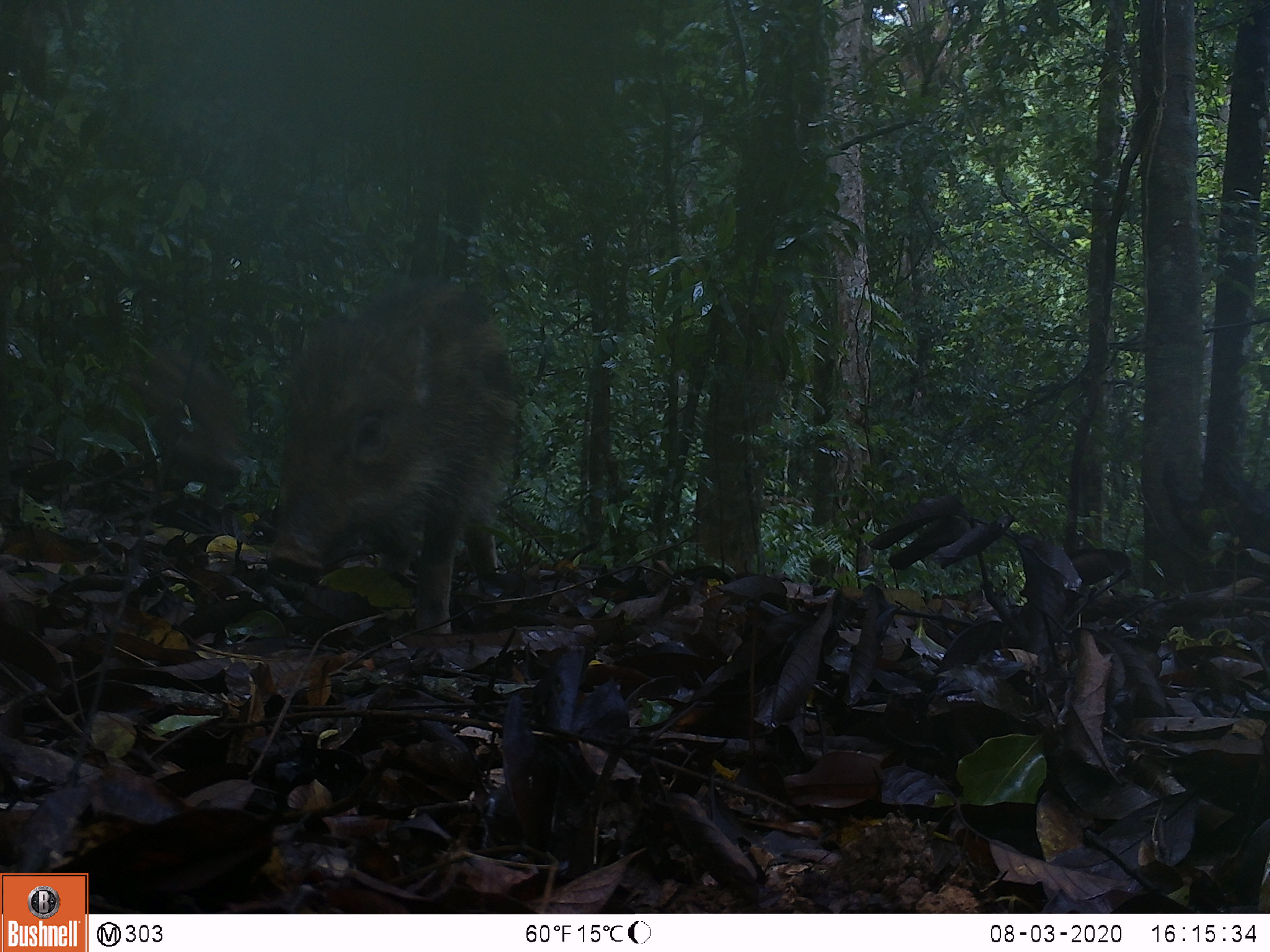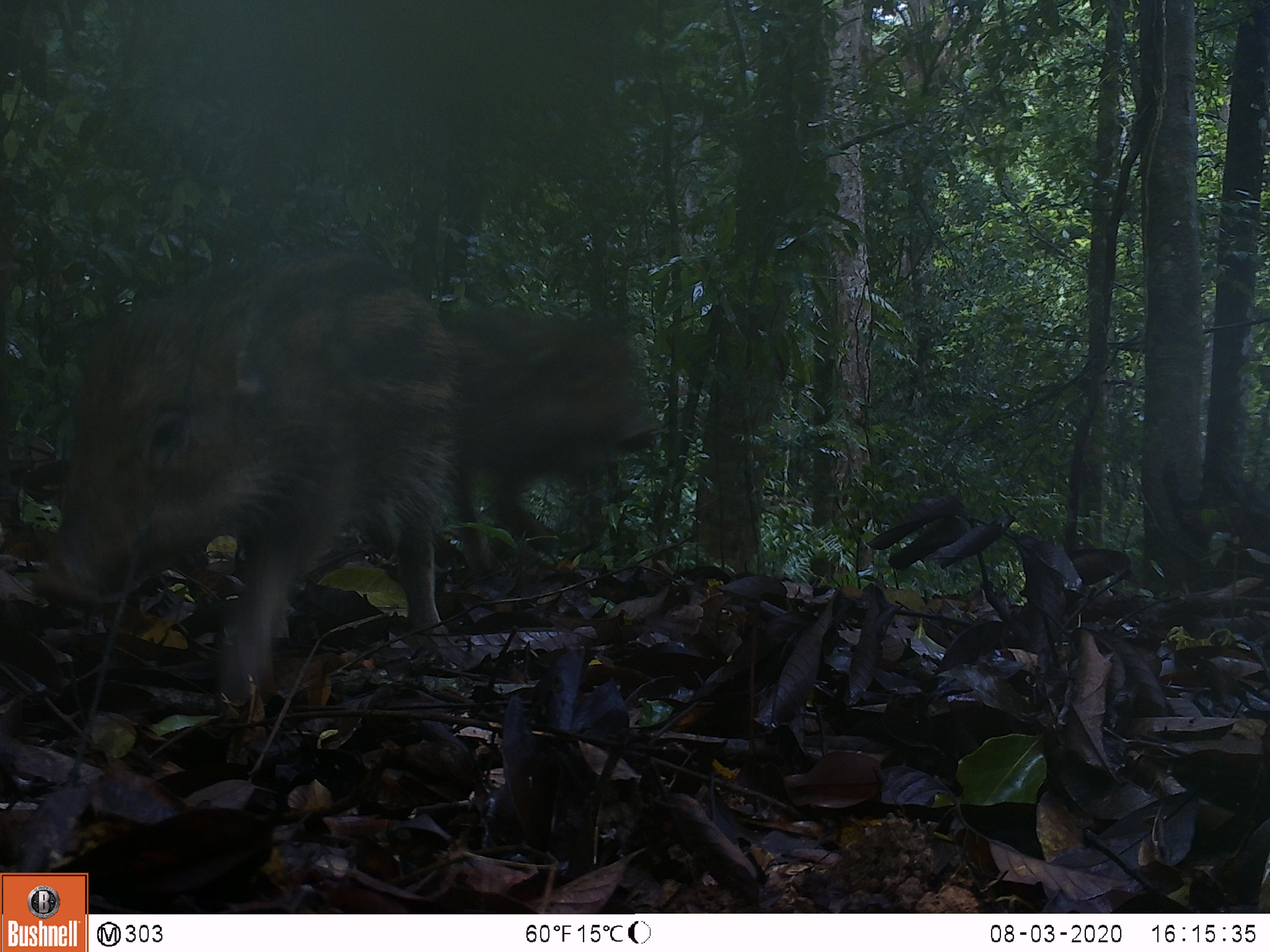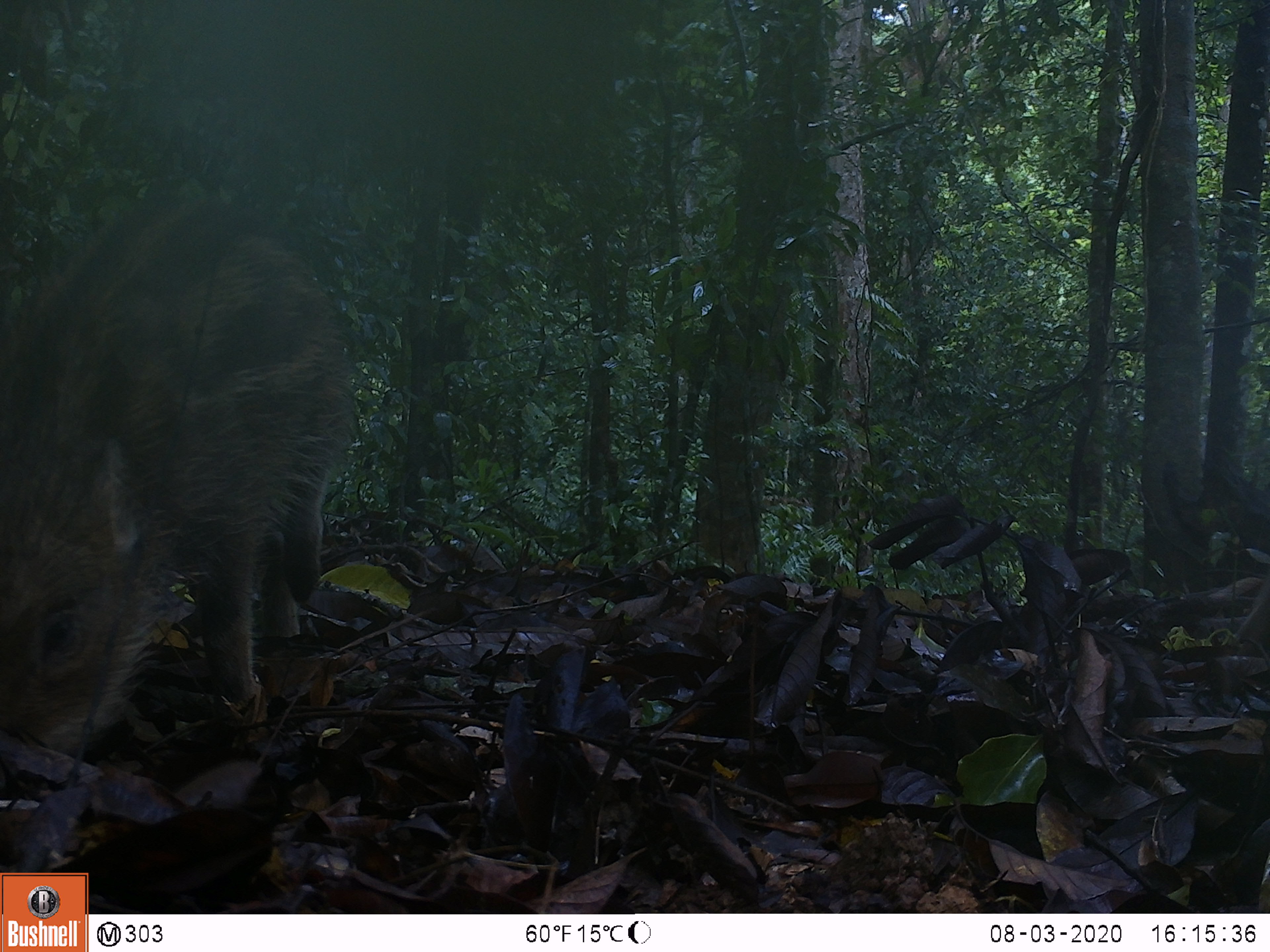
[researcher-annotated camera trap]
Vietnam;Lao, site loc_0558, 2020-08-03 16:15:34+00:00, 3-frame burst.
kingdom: Animalia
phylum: Chordata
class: Mammalia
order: Artiodactyla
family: Suidae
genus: Sus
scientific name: Sus scrofa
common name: eurasian wild pig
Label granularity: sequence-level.